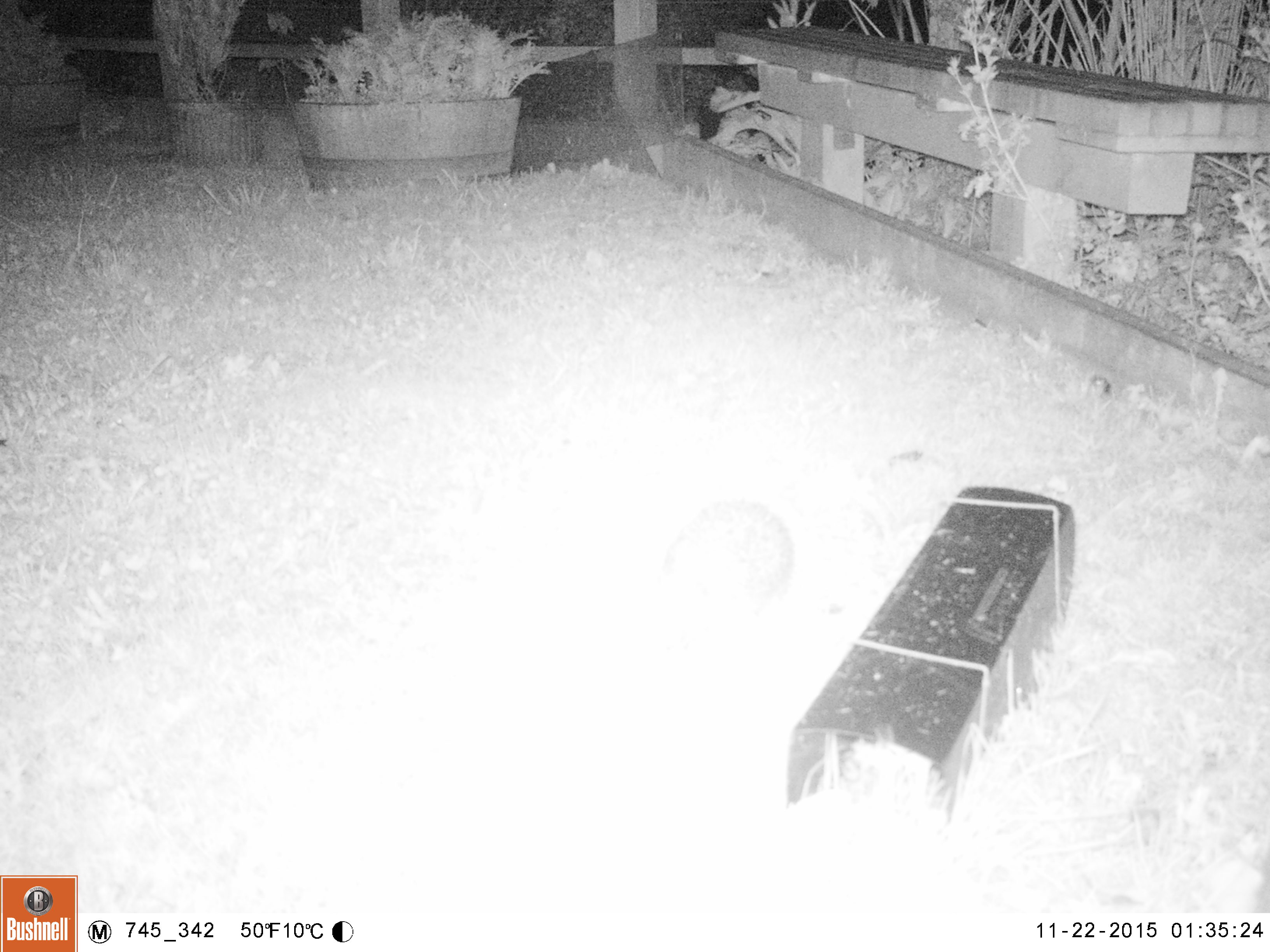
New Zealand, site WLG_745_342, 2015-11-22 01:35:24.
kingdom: Animalia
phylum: Chordata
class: Mammalia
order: Eulipotyphla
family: Erinaceidae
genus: Erinaceus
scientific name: Erinaceus europaeus europaeus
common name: european hedgehog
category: hedgehog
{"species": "hedgehog (european hedgehog) (Erinaceus europaeus europaeus)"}